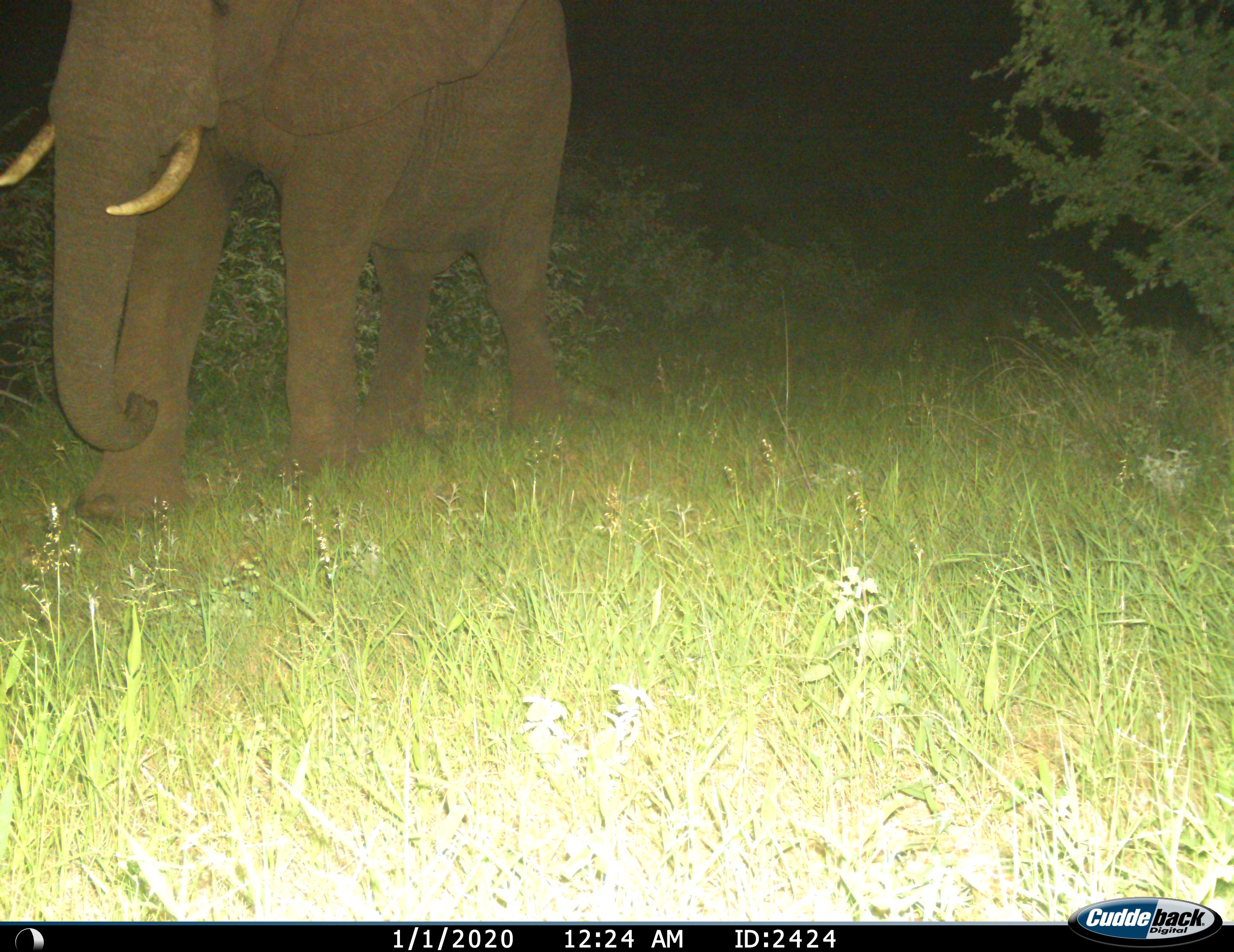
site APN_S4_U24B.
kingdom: Animalia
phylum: Chordata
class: Mammalia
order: Proboscidea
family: Elephantidae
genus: Loxodonta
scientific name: Loxodonta africana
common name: african bush elephant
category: elephant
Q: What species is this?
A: Elephant (african bush elephant) (Loxodonta africana).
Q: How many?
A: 1.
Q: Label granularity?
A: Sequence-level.